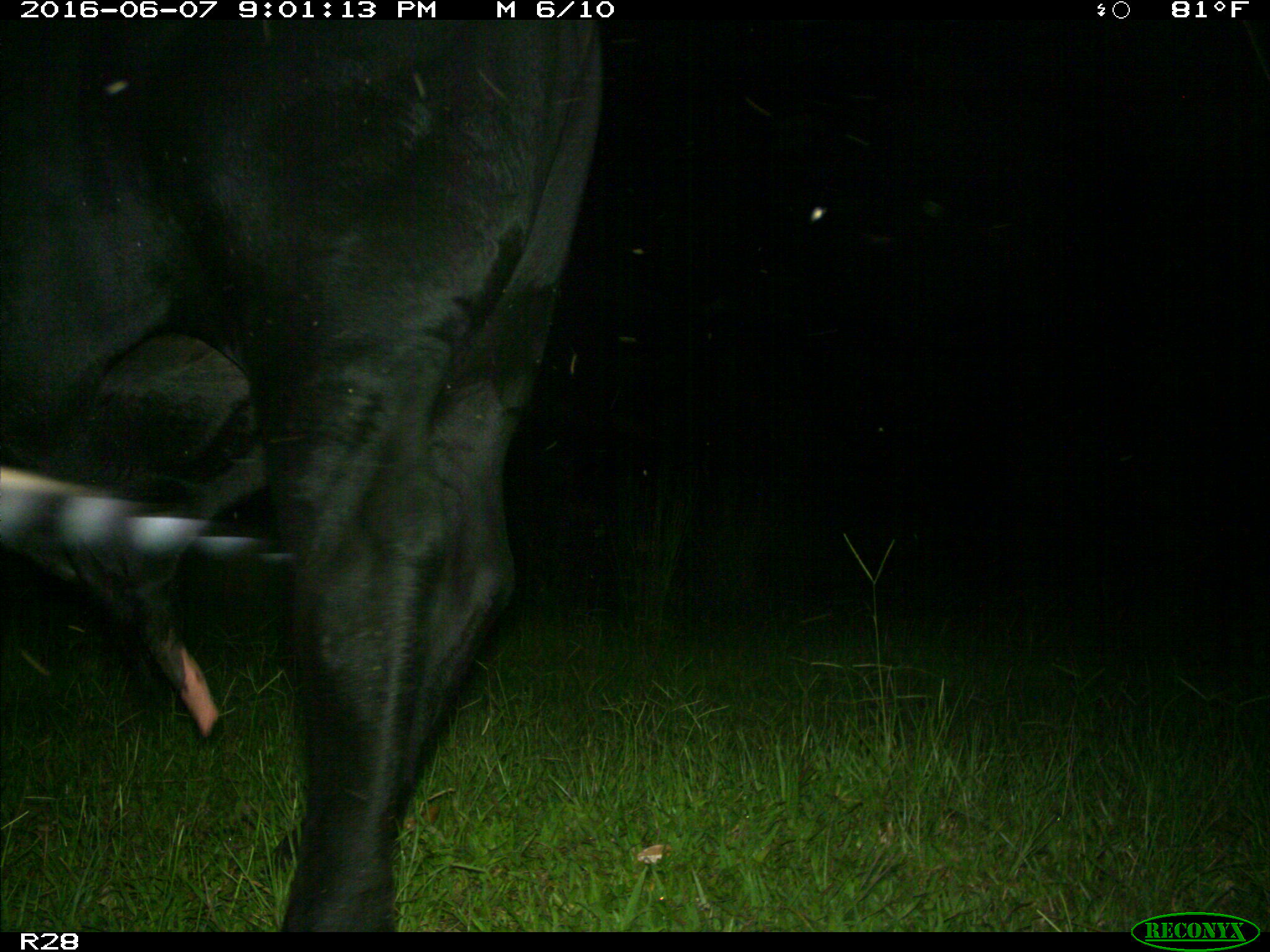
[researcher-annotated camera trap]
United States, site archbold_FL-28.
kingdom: Animalia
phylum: Chordata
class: Mammalia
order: Artiodactyla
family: Bovidae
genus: Bos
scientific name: Bos taurus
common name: domestic cow